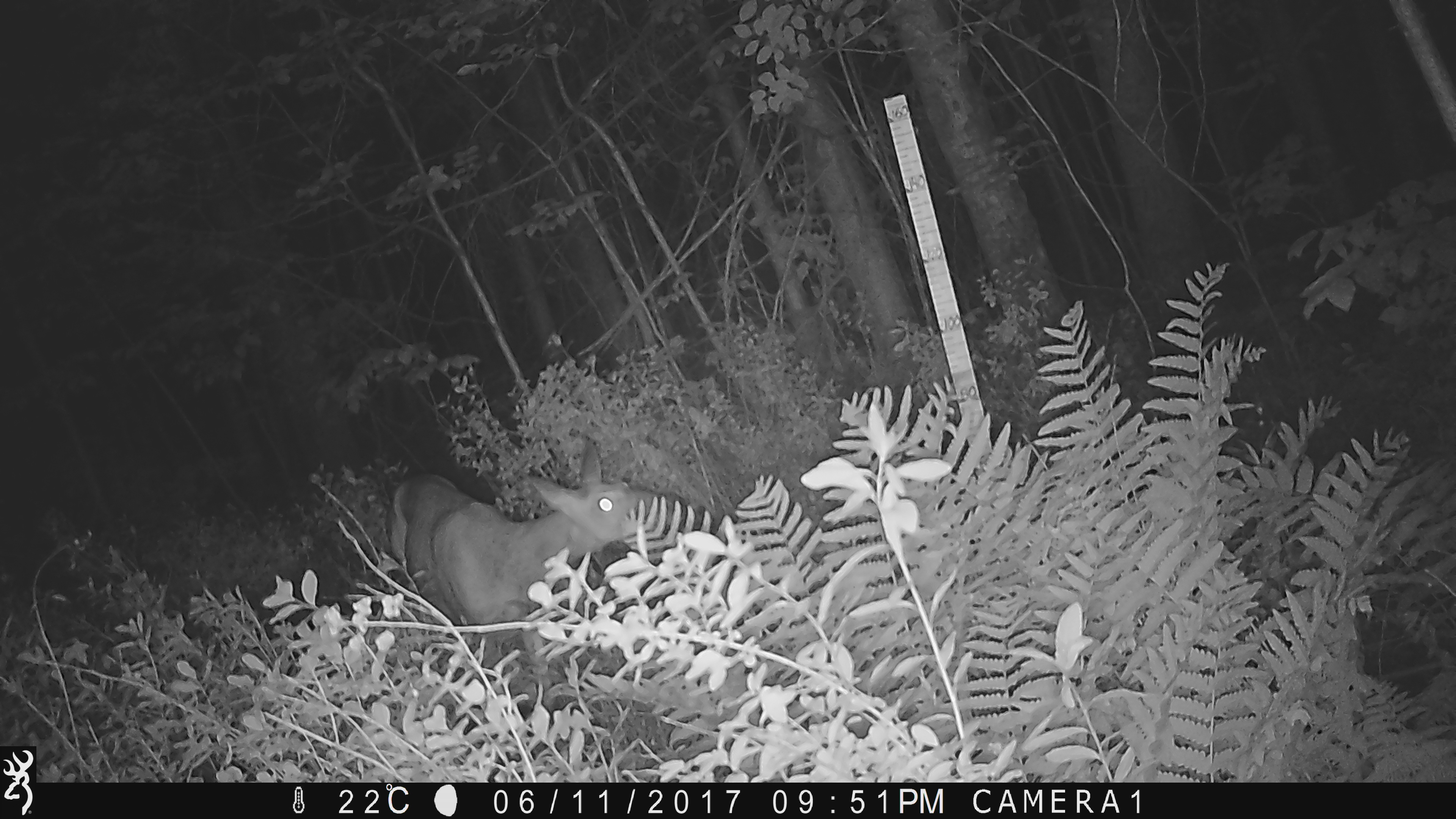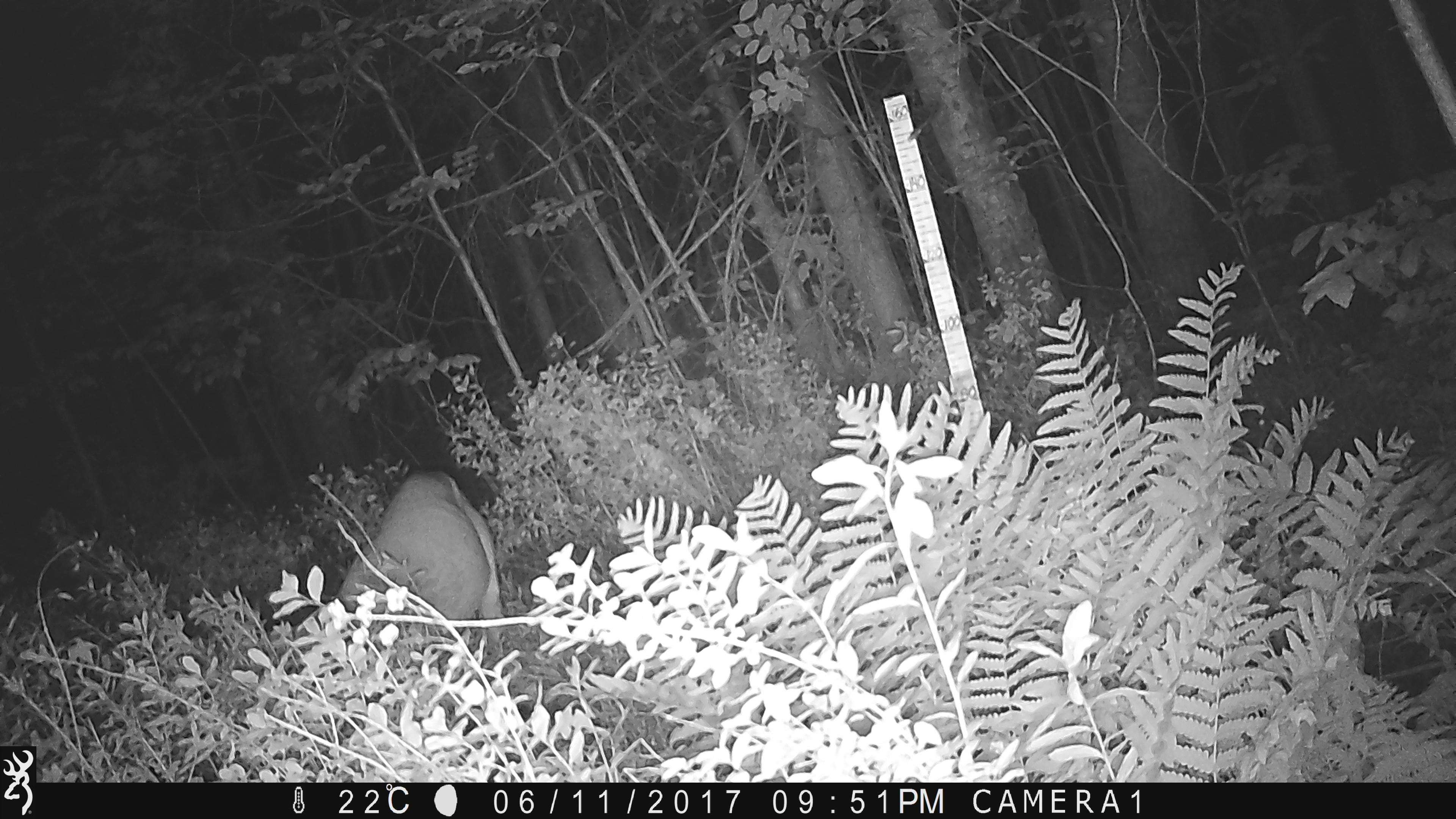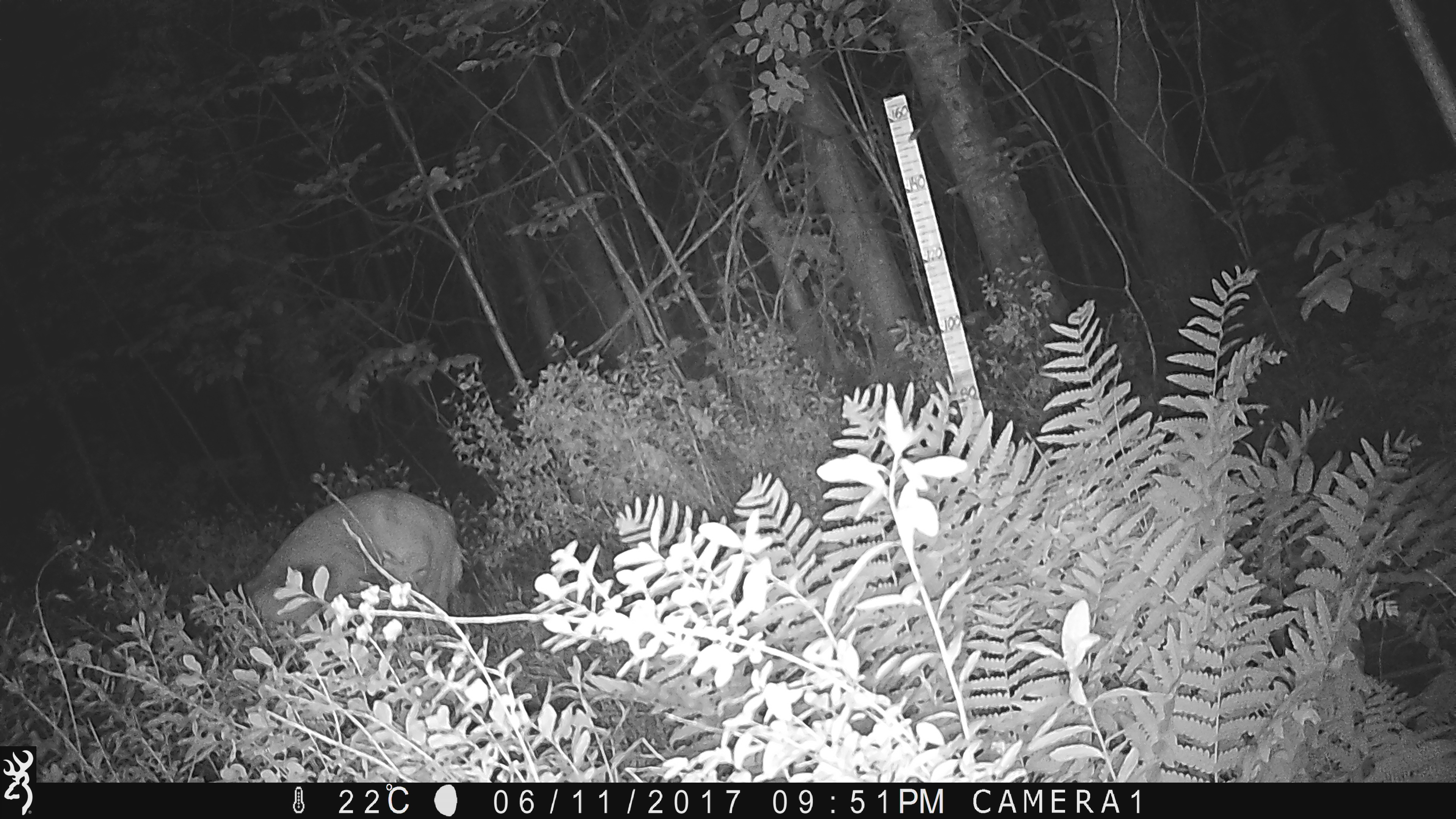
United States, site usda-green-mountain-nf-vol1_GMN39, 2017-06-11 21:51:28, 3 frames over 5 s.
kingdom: Animalia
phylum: Chordata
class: Mammalia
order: Artiodactyla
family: Cervidae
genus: Odocoileus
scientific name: Odocoileus virginianus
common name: white-tailed deer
White-tailed deer (Odocoileus virginianus).